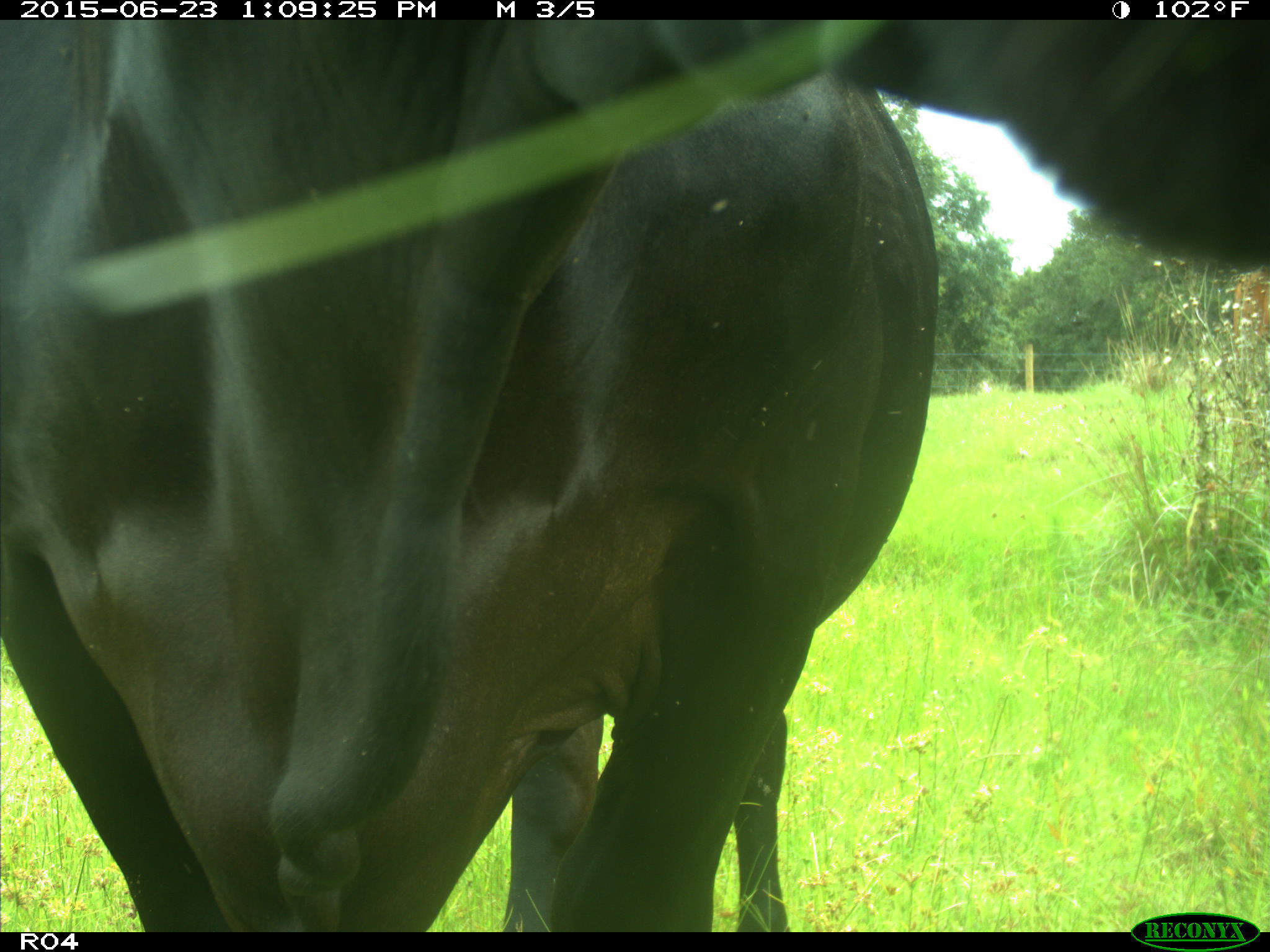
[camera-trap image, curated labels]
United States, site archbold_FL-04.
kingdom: Animalia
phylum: Chordata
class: Mammalia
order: Artiodactyla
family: Bovidae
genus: Bos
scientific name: Bos taurus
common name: domestic cow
Bos taurus (domestic cow).